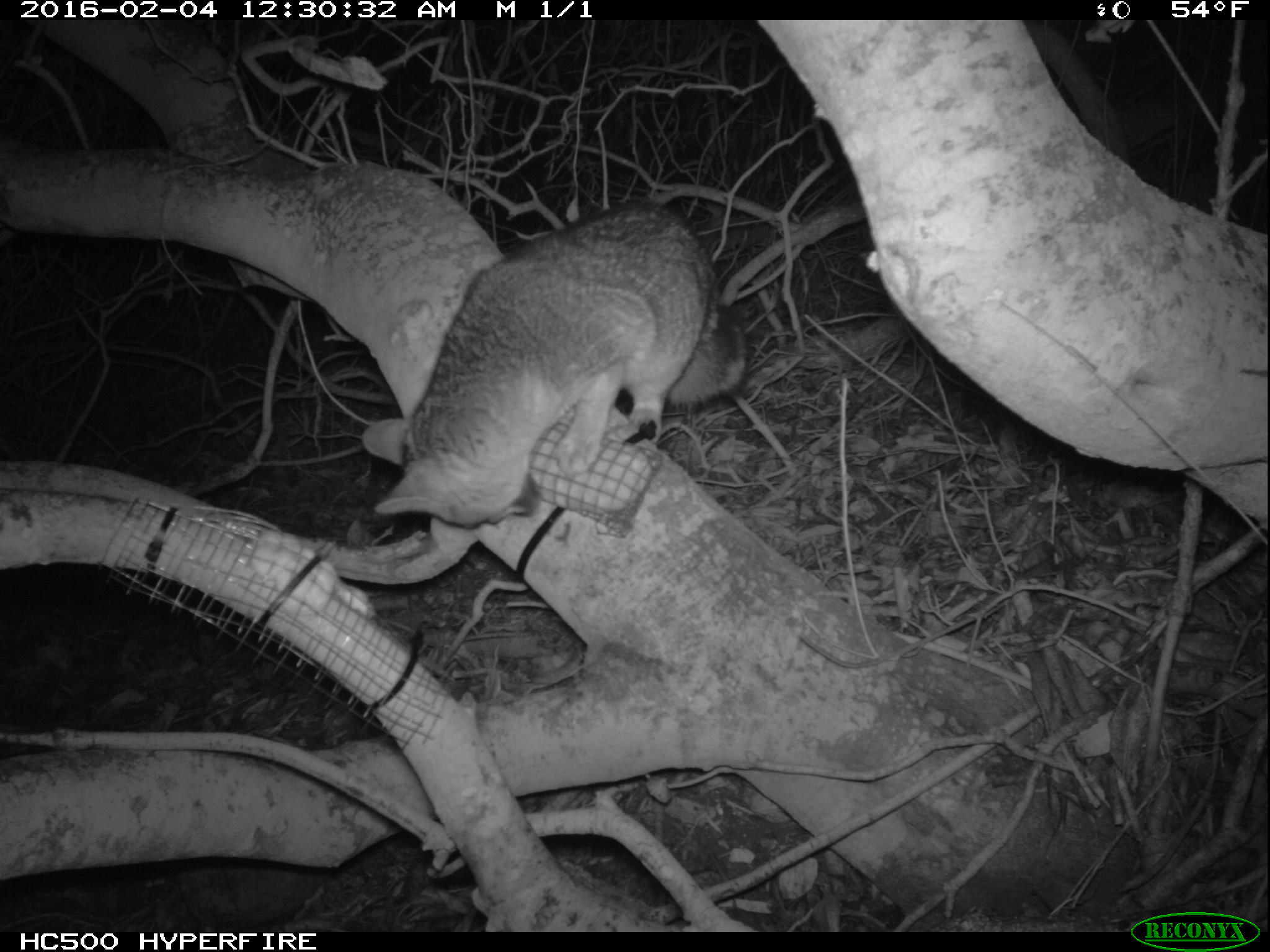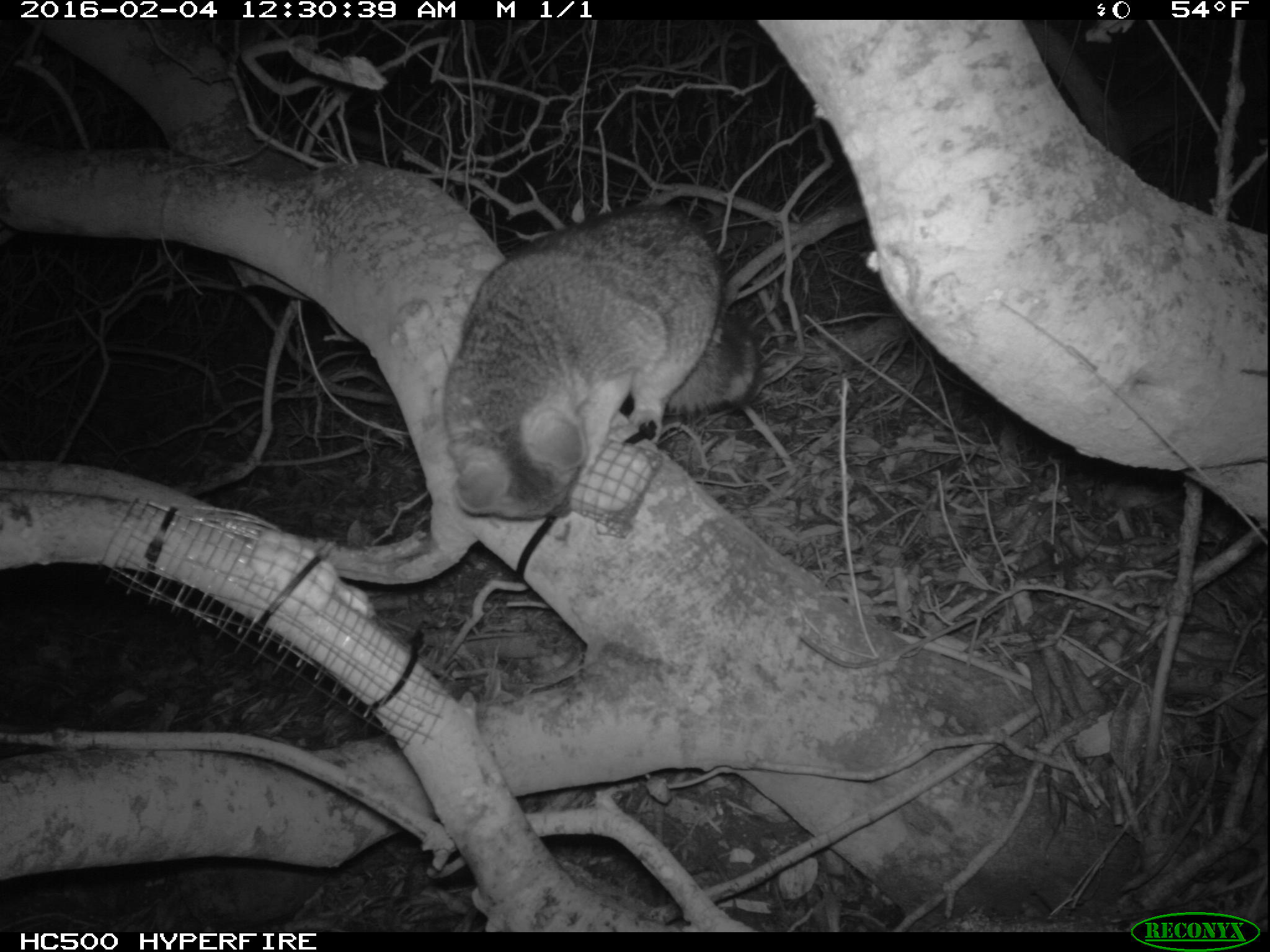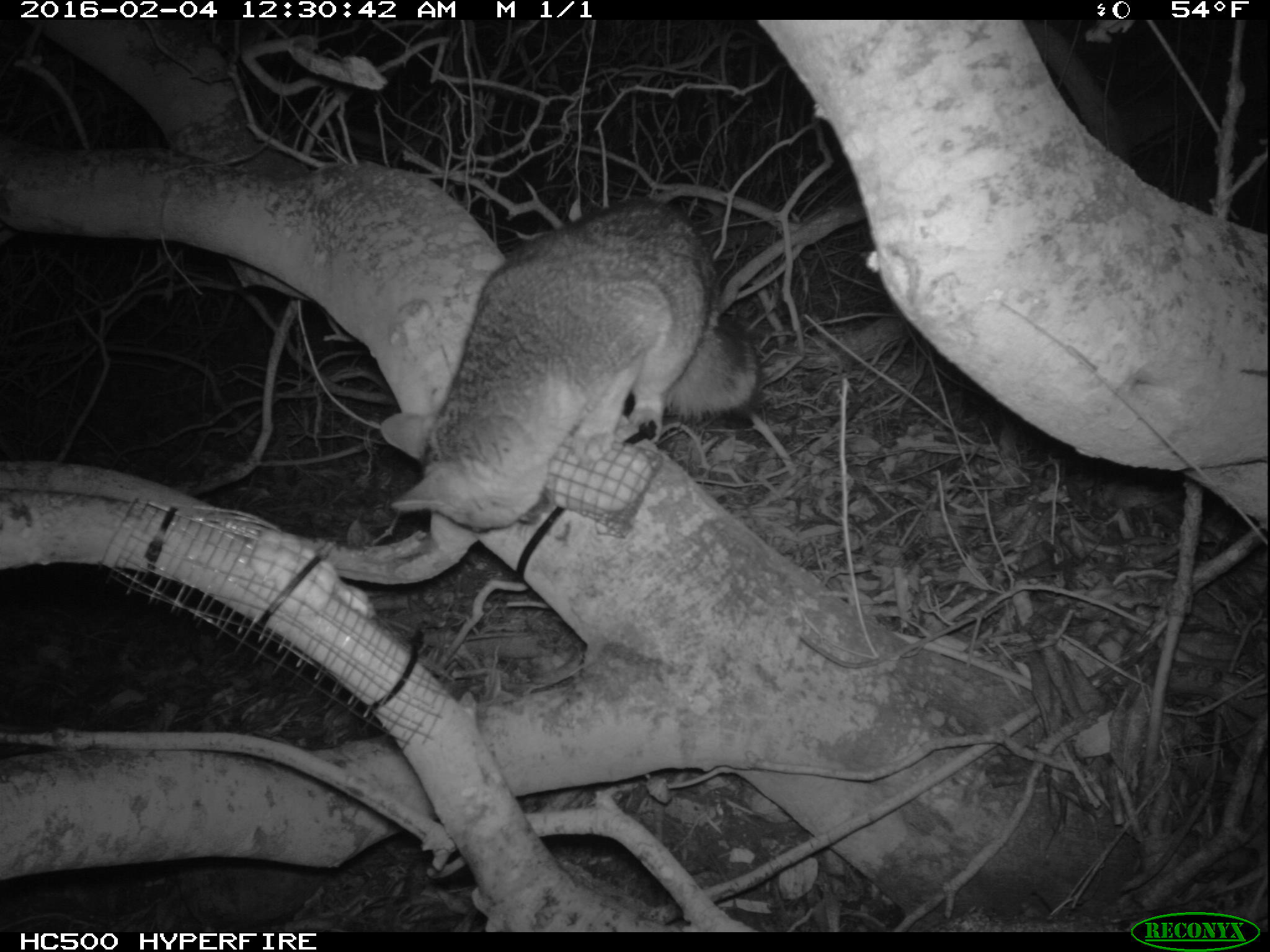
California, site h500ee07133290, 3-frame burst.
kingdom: Animalia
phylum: Chordata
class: Mammalia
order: Carnivora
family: Canidae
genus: Urocyon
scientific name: Urocyon littoralis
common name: island fox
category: fox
Fox (island fox) (Urocyon littoralis).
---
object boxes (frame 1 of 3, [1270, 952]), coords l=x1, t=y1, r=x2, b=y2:
fox: l=360, t=197, r=748, b=526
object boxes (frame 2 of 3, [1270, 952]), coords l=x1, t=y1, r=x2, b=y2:
fox: l=442, t=205, r=758, b=518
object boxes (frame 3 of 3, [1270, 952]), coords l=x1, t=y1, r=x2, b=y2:
fox: l=378, t=194, r=763, b=534